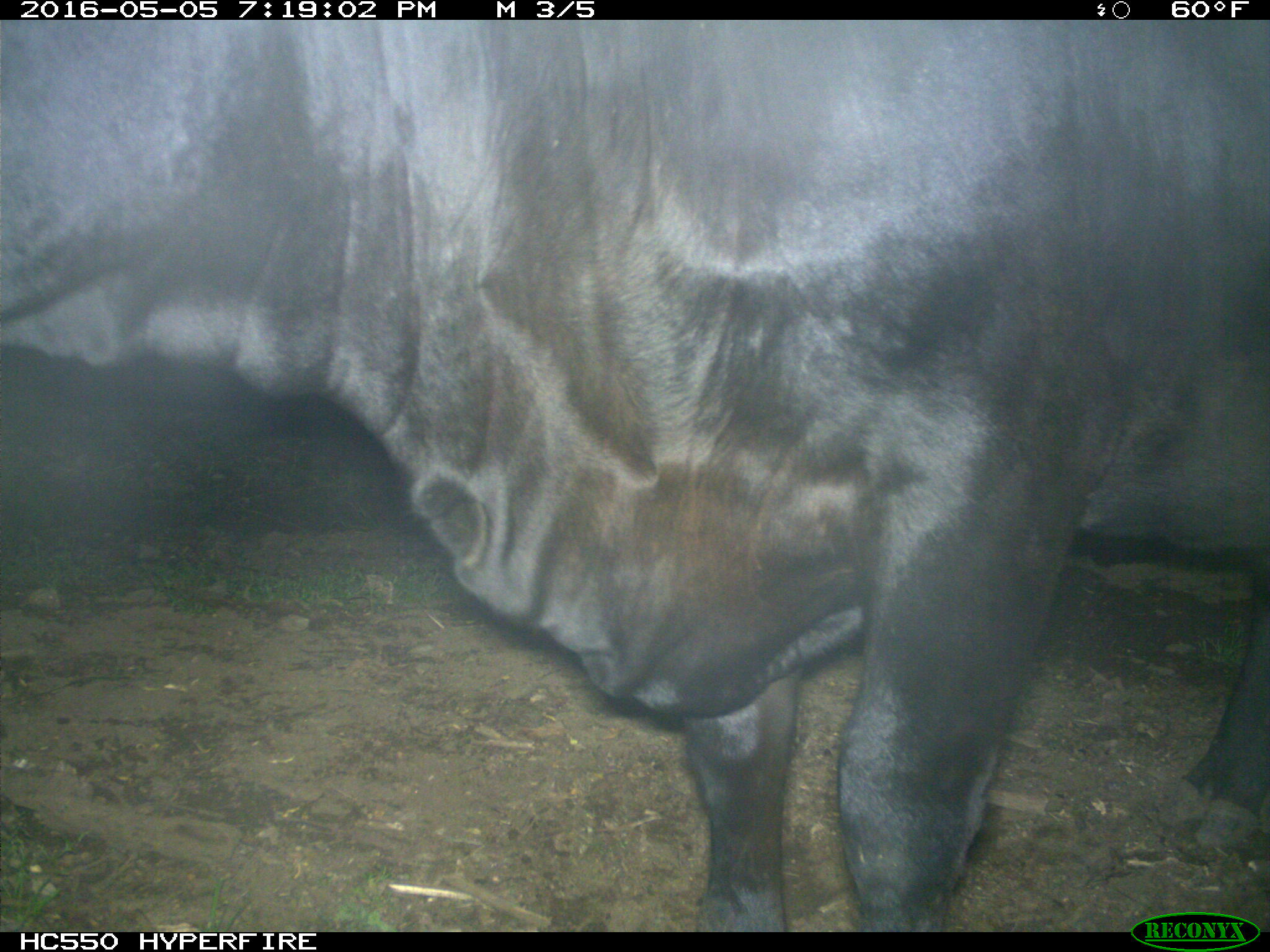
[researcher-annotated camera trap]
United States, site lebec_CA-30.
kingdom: Animalia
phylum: Chordata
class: Mammalia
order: Artiodactyla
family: Bovidae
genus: Bos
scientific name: Bos taurus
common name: domestic cow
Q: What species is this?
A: Bos taurus (domestic cow).